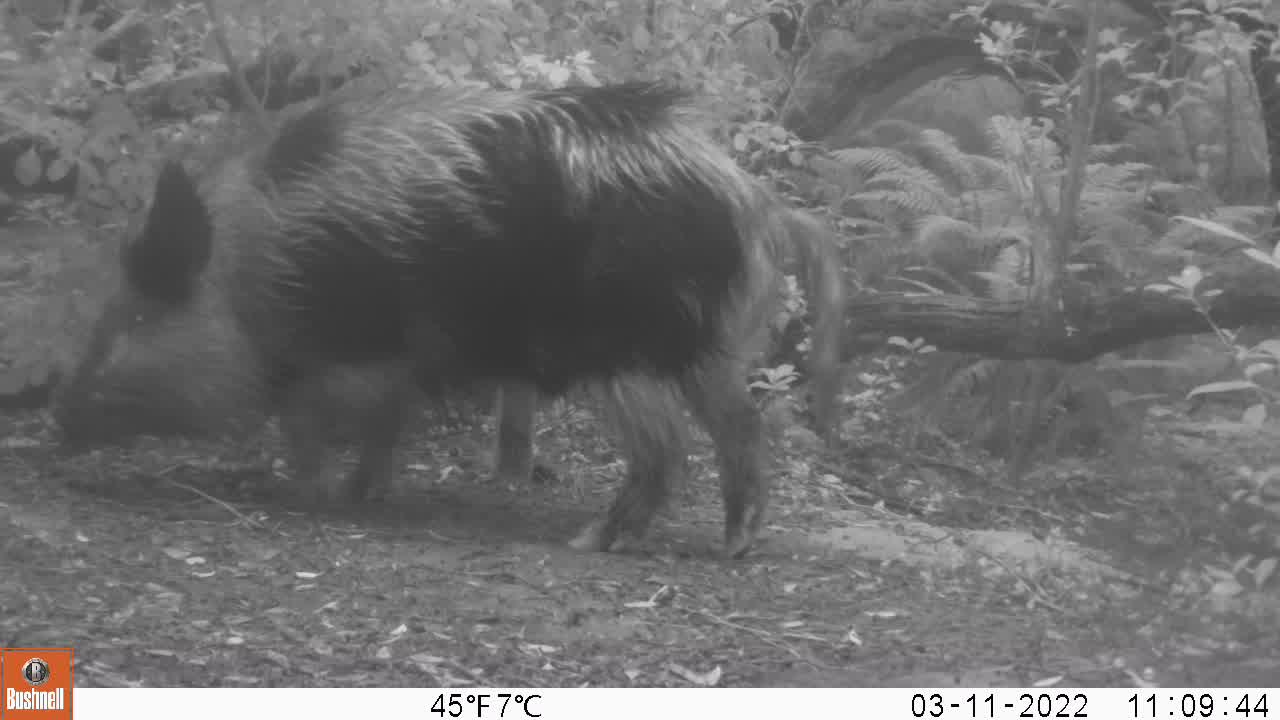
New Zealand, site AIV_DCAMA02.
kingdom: Animalia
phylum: Chordata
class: Mammalia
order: Artiodactyla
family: Suidae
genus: Sus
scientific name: Sus scrofa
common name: pig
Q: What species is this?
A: Pig (Sus scrofa).